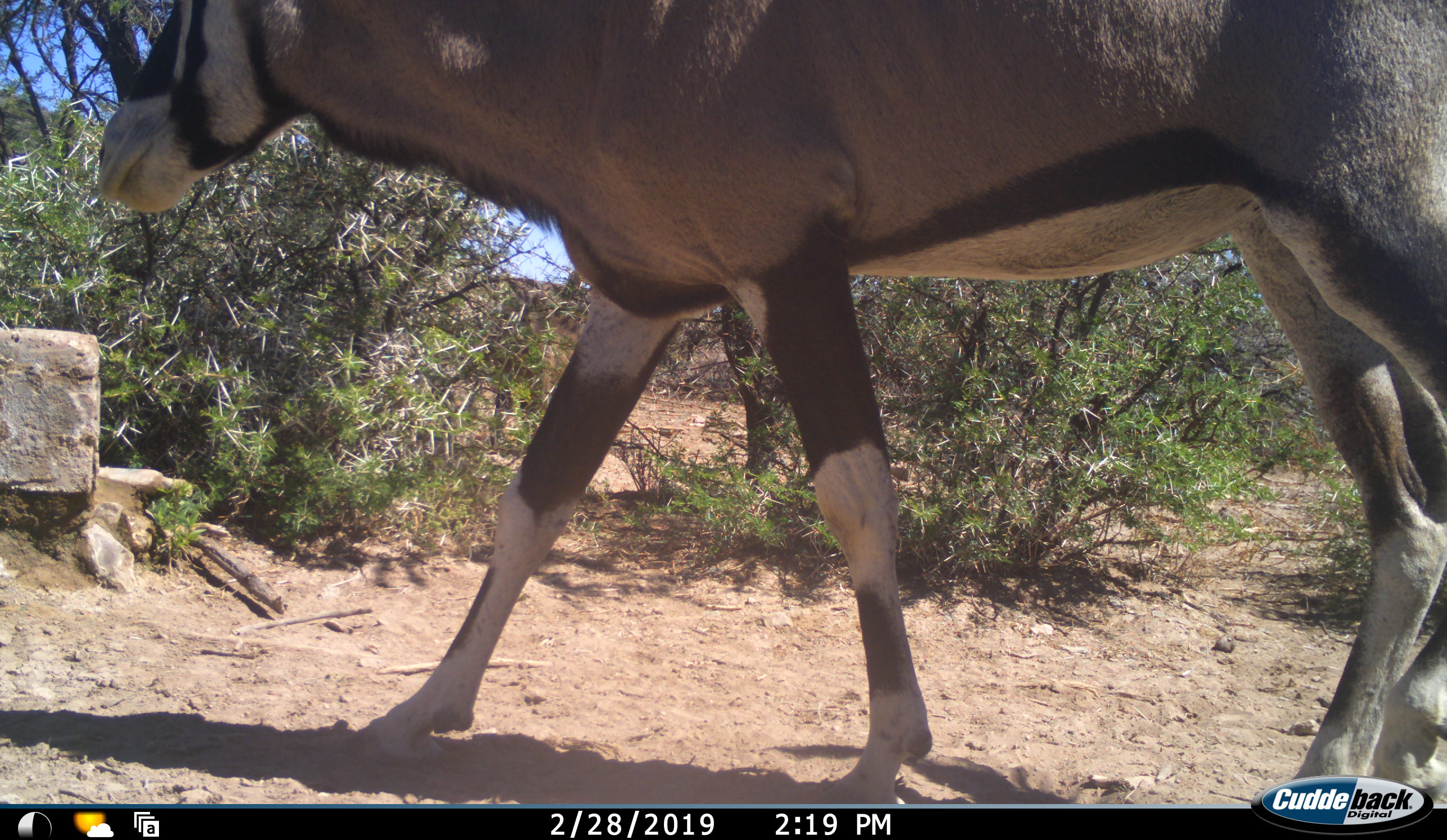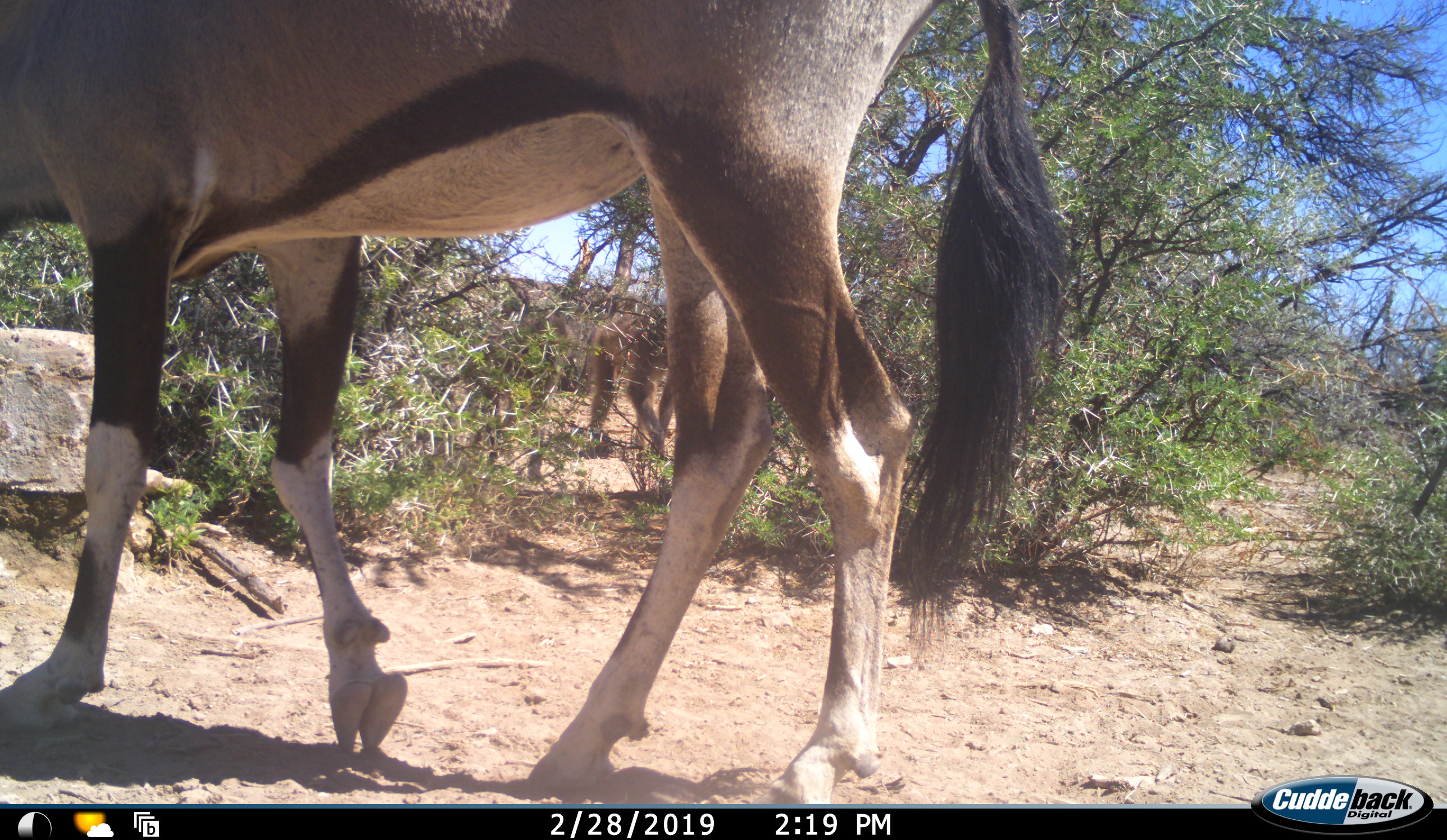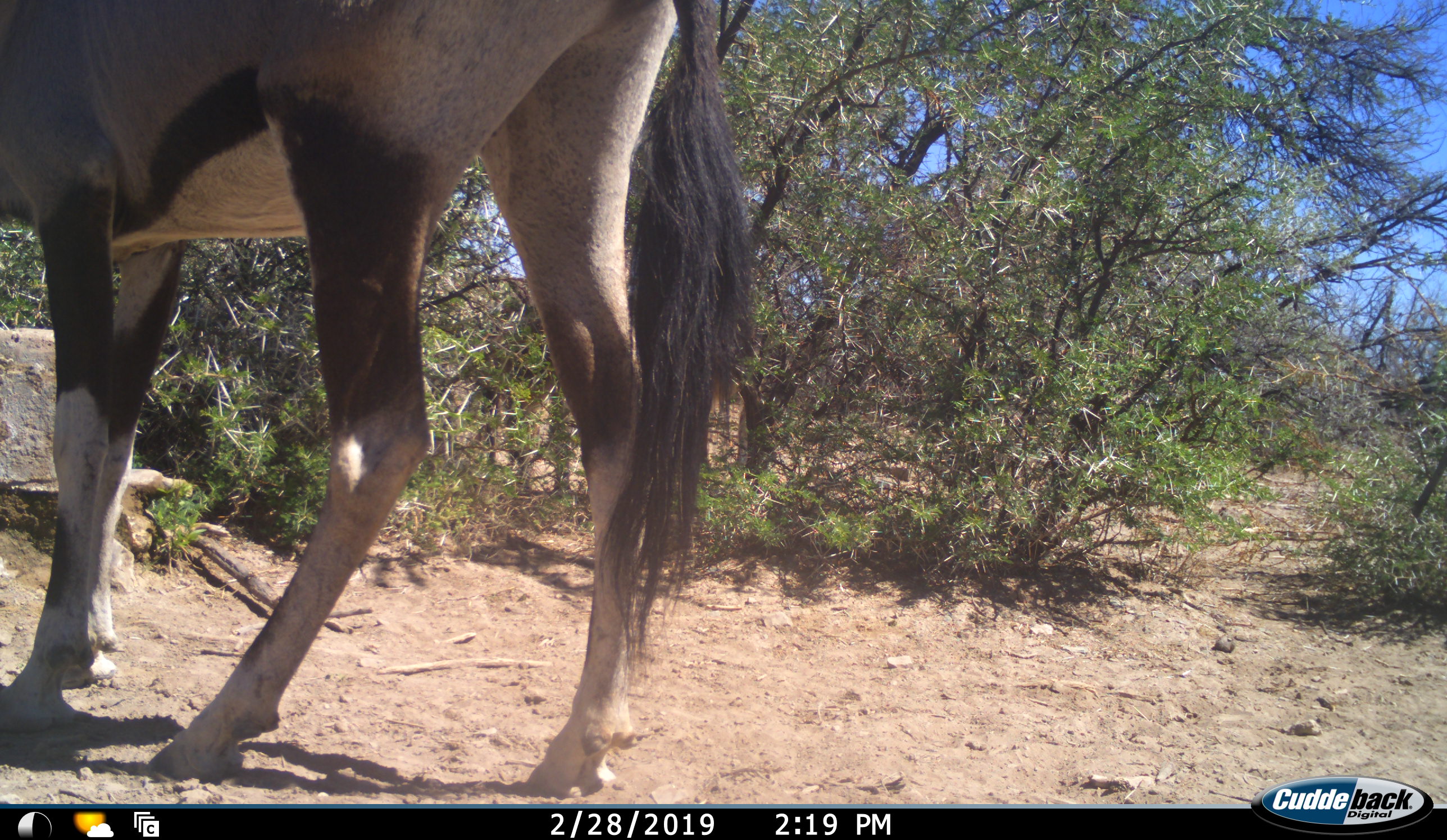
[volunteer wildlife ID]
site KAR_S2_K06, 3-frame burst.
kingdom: Animalia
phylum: Chordata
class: Mammalia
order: Artiodactyla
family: Bovidae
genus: Oryx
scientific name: Oryx gazella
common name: gemsbok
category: oryx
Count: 1.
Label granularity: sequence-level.